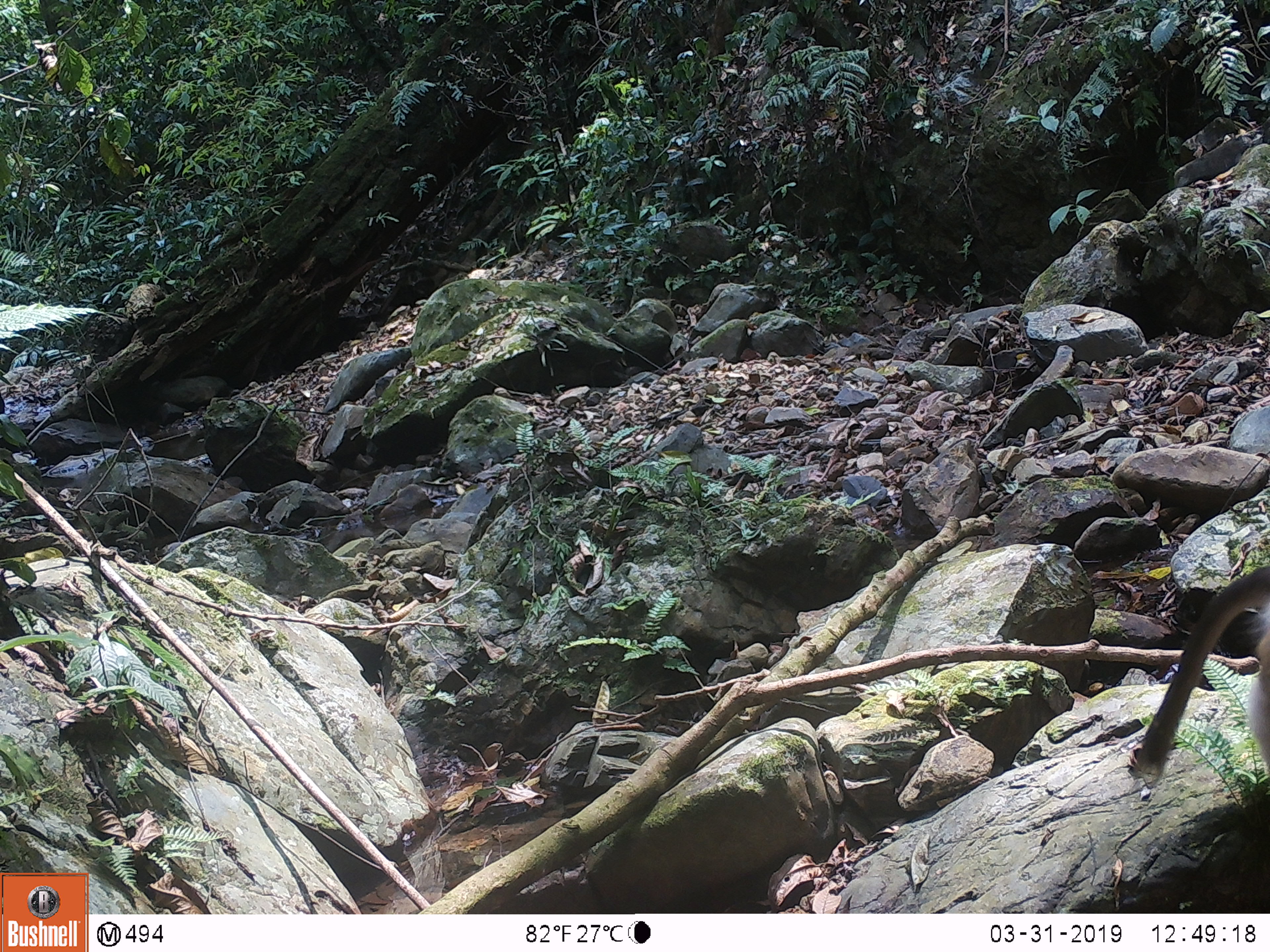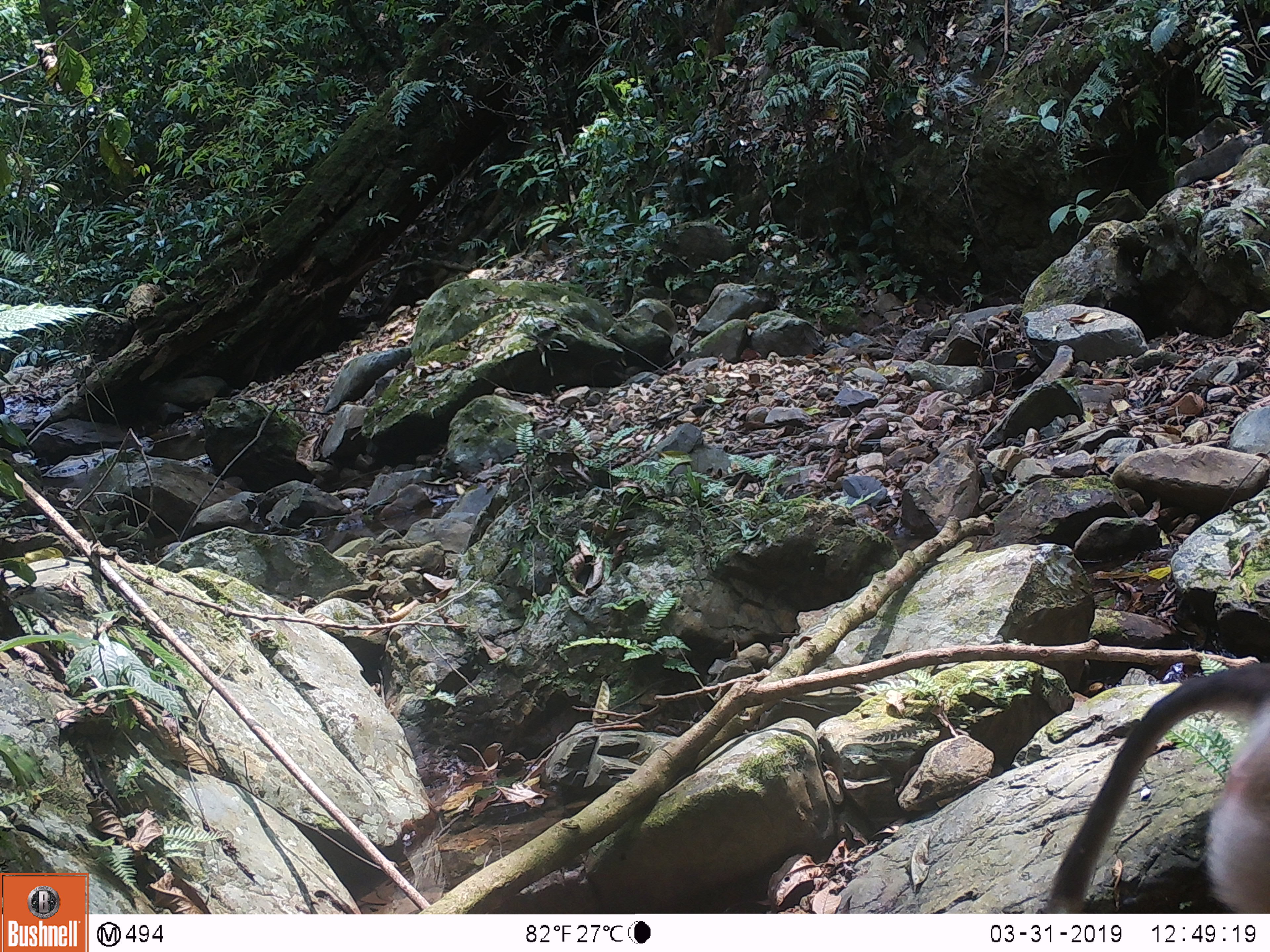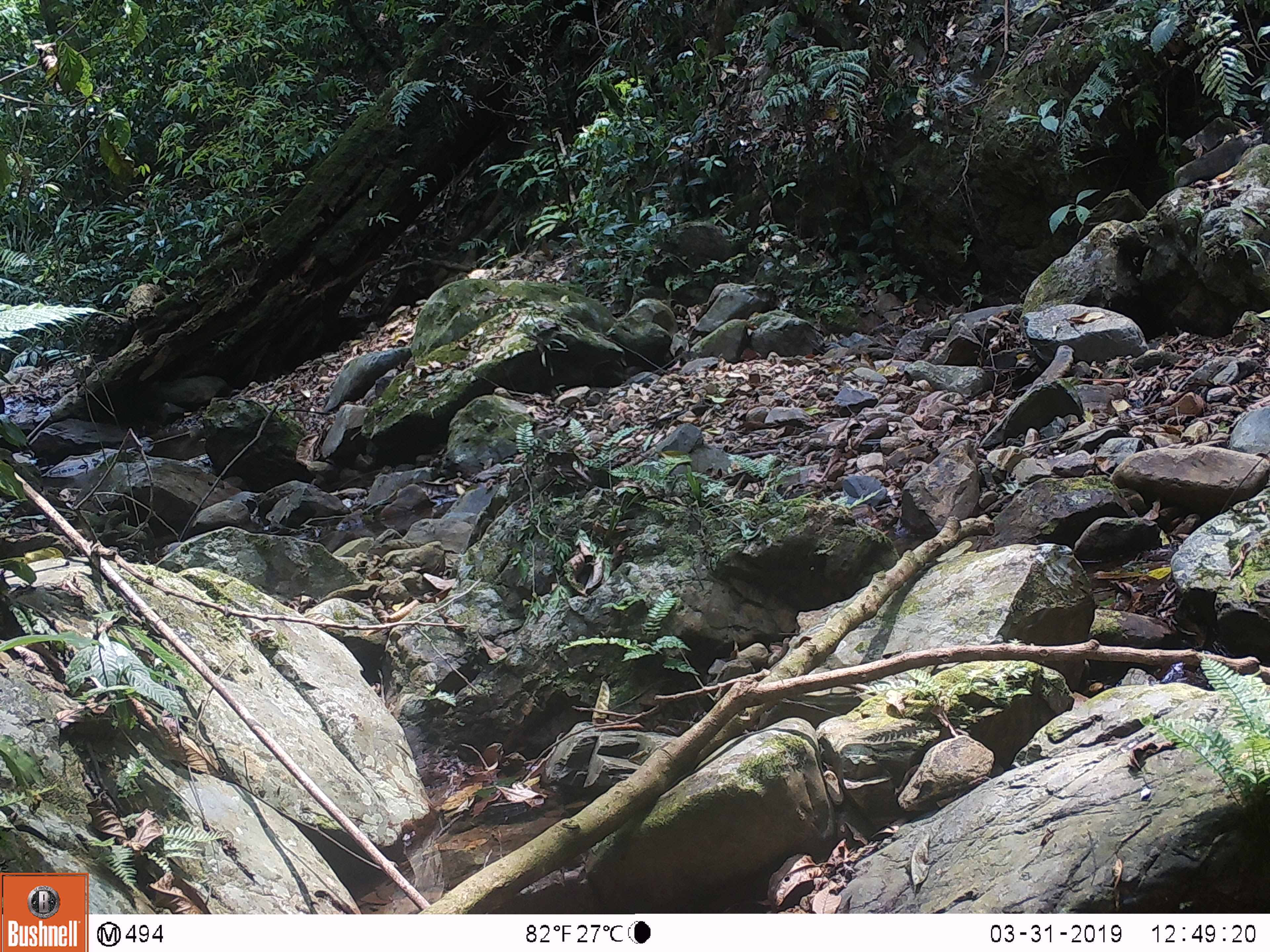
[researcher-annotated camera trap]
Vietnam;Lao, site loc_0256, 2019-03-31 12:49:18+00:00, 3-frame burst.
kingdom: Animalia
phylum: Chordata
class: Mammalia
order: Primates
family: Cercopithecidae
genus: Macaca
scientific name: Macaca nemestrina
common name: pig-tailed macaque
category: pig tailed macaque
Pig tailed macaque (pig-tailed macaque) (Macaca nemestrina). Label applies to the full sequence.